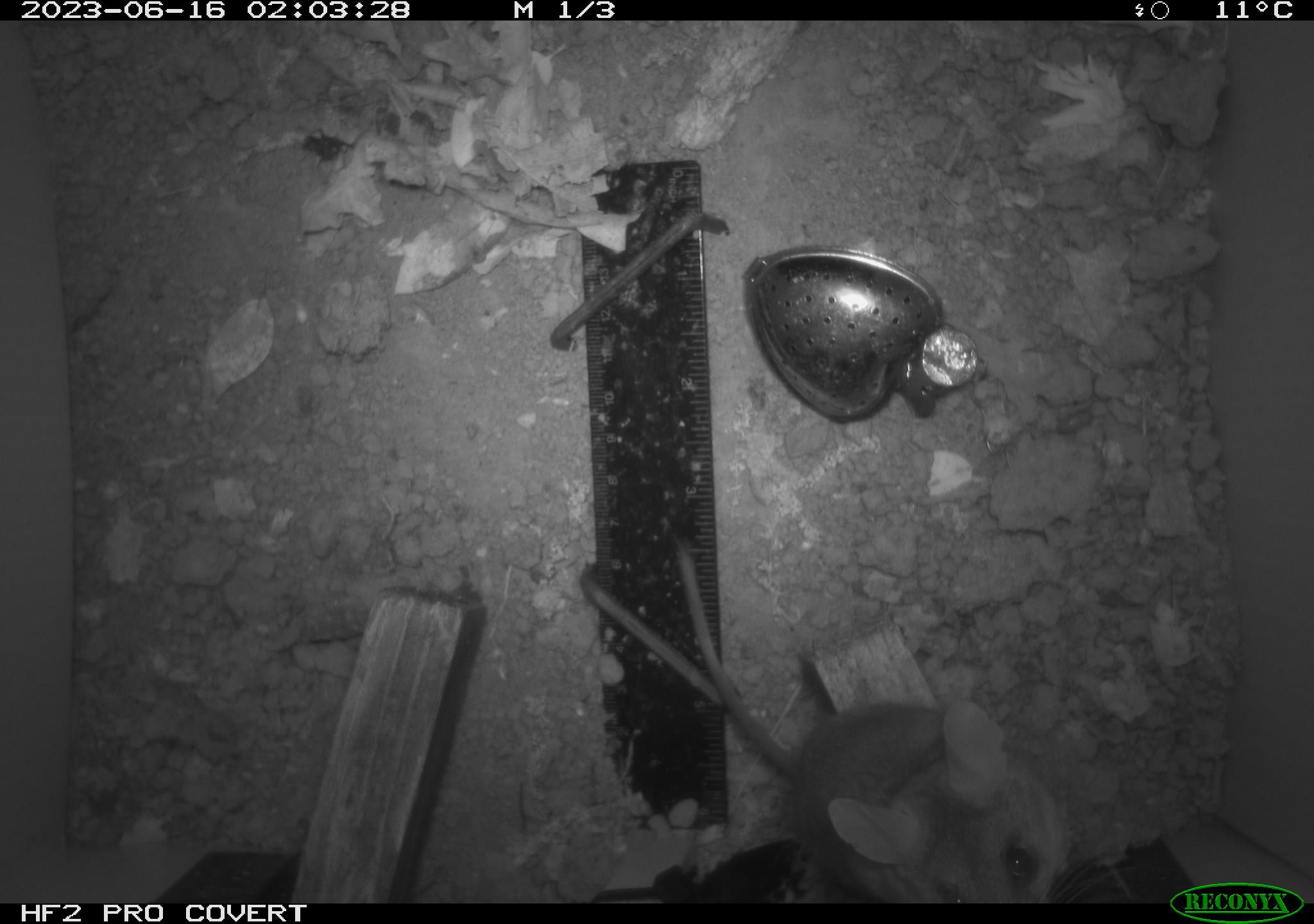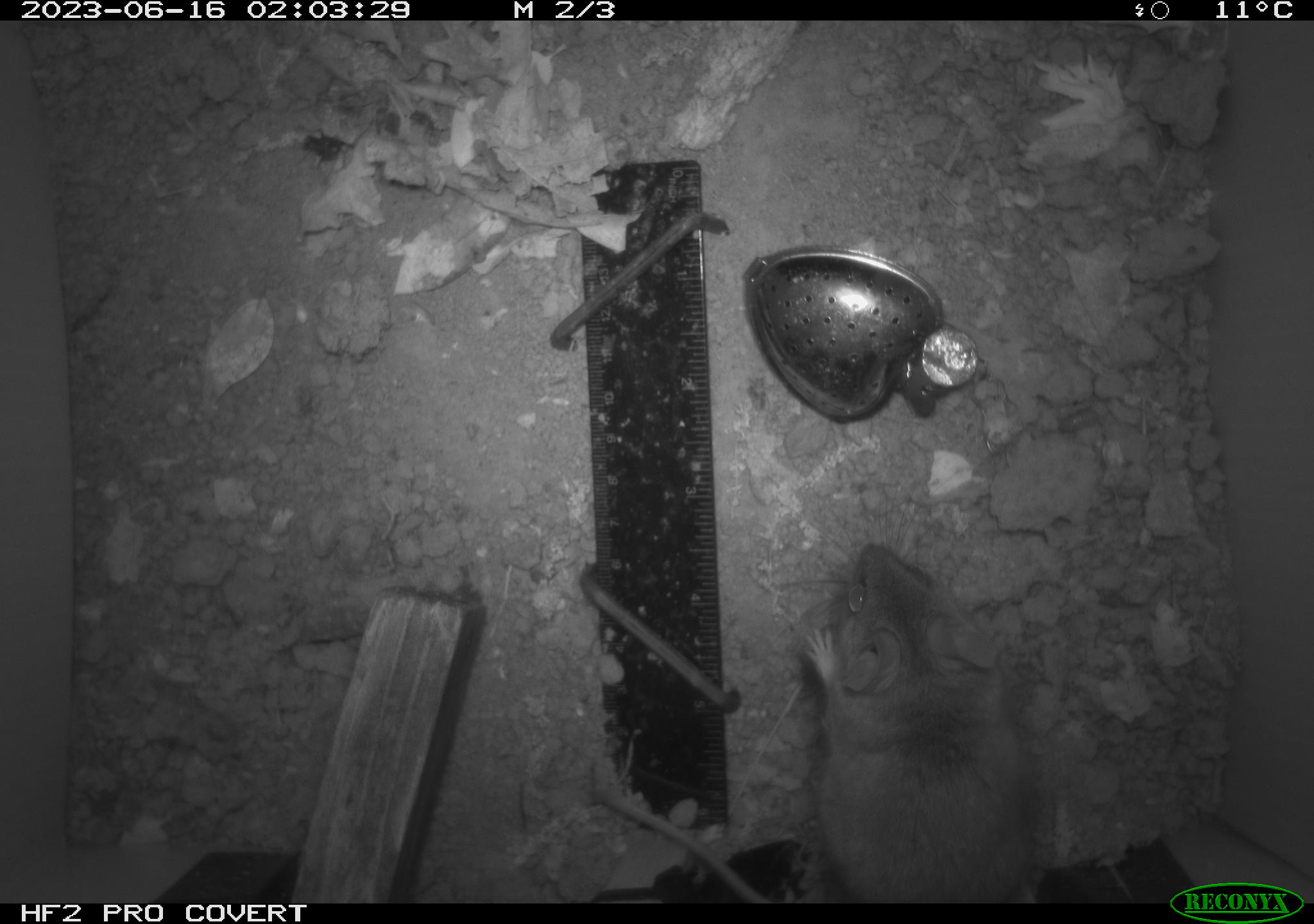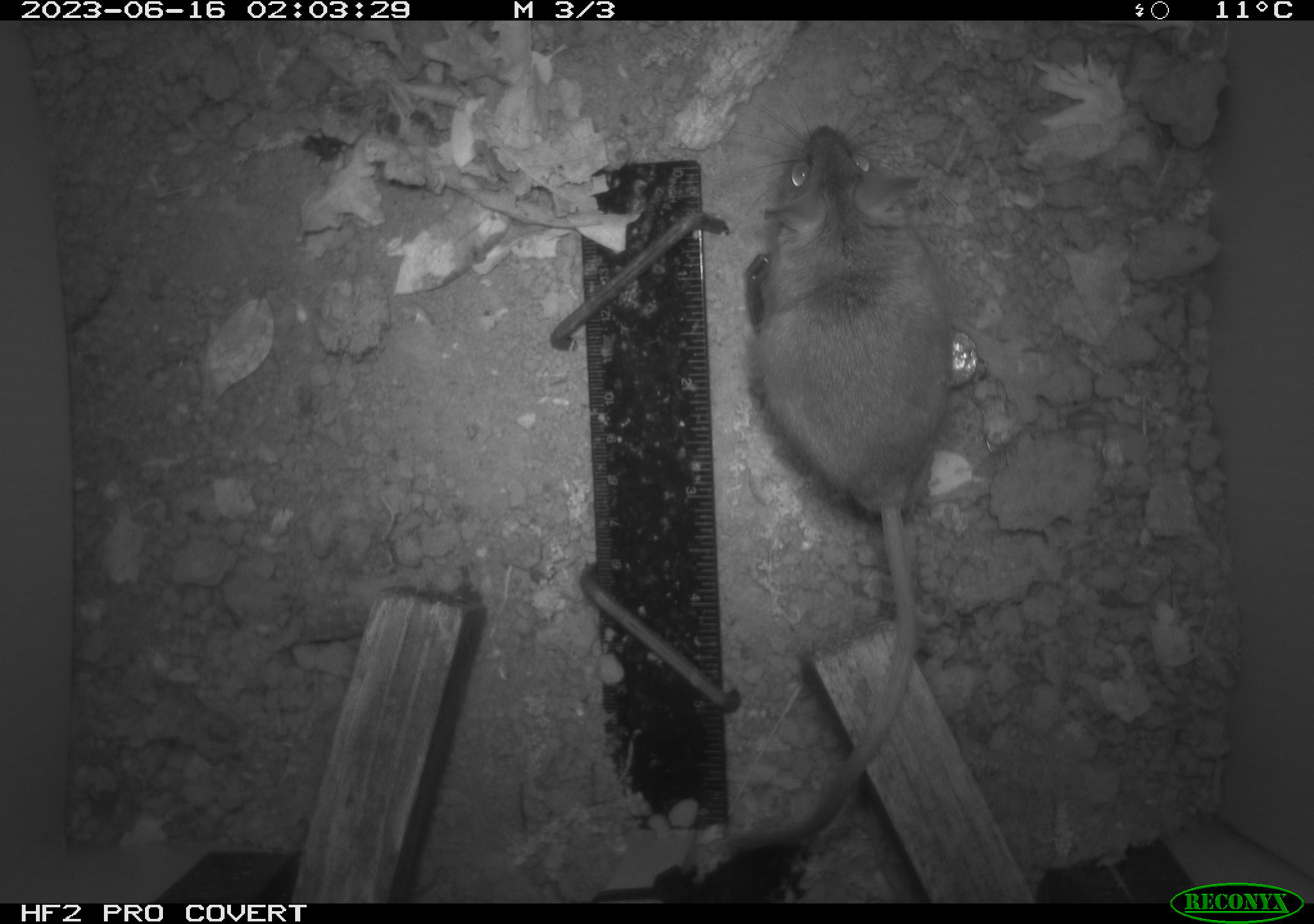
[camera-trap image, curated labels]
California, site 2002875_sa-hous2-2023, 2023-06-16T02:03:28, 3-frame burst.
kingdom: Animalia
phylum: Chordata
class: Mammalia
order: Rodentia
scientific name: Rodentia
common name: mouse species